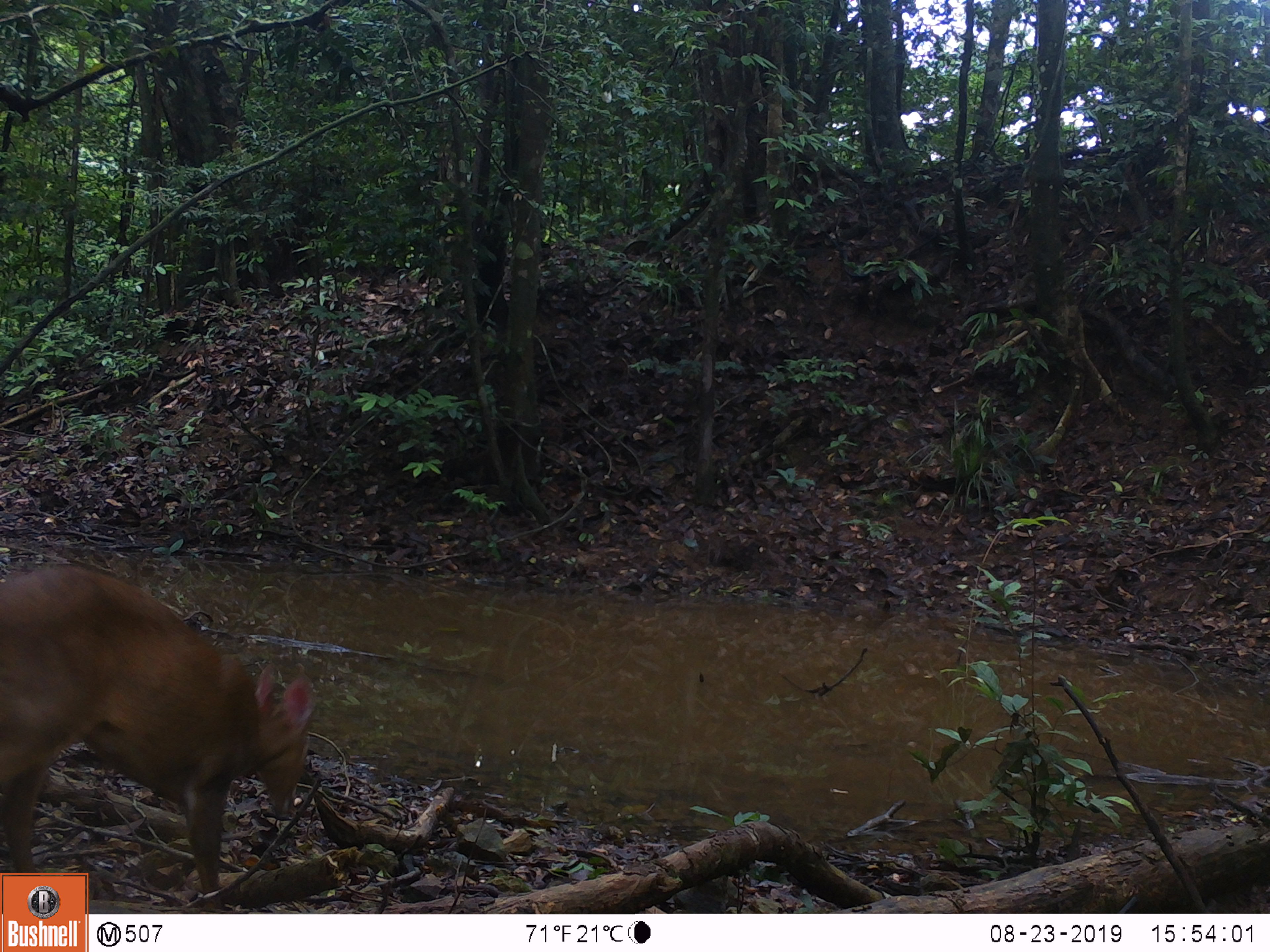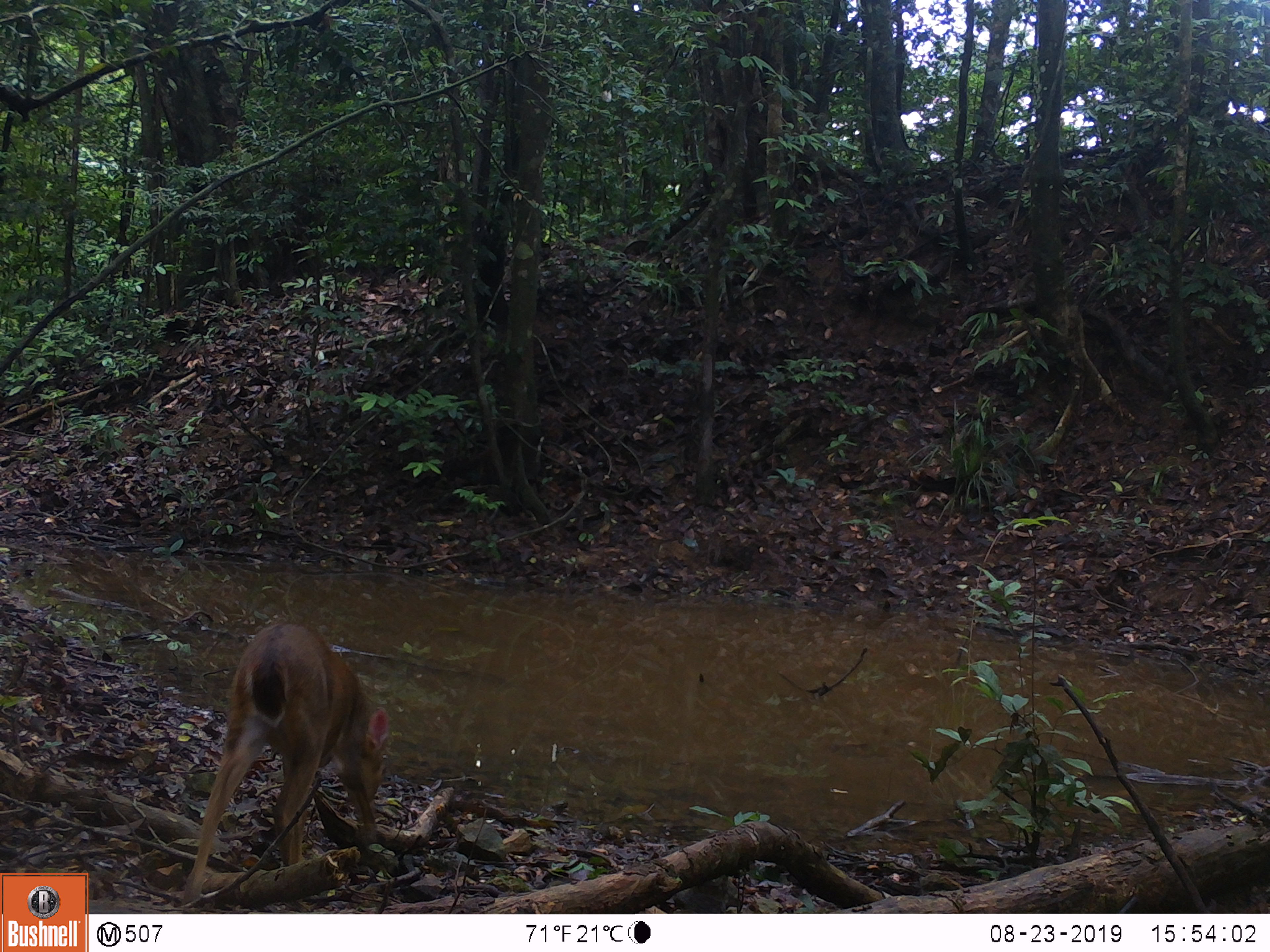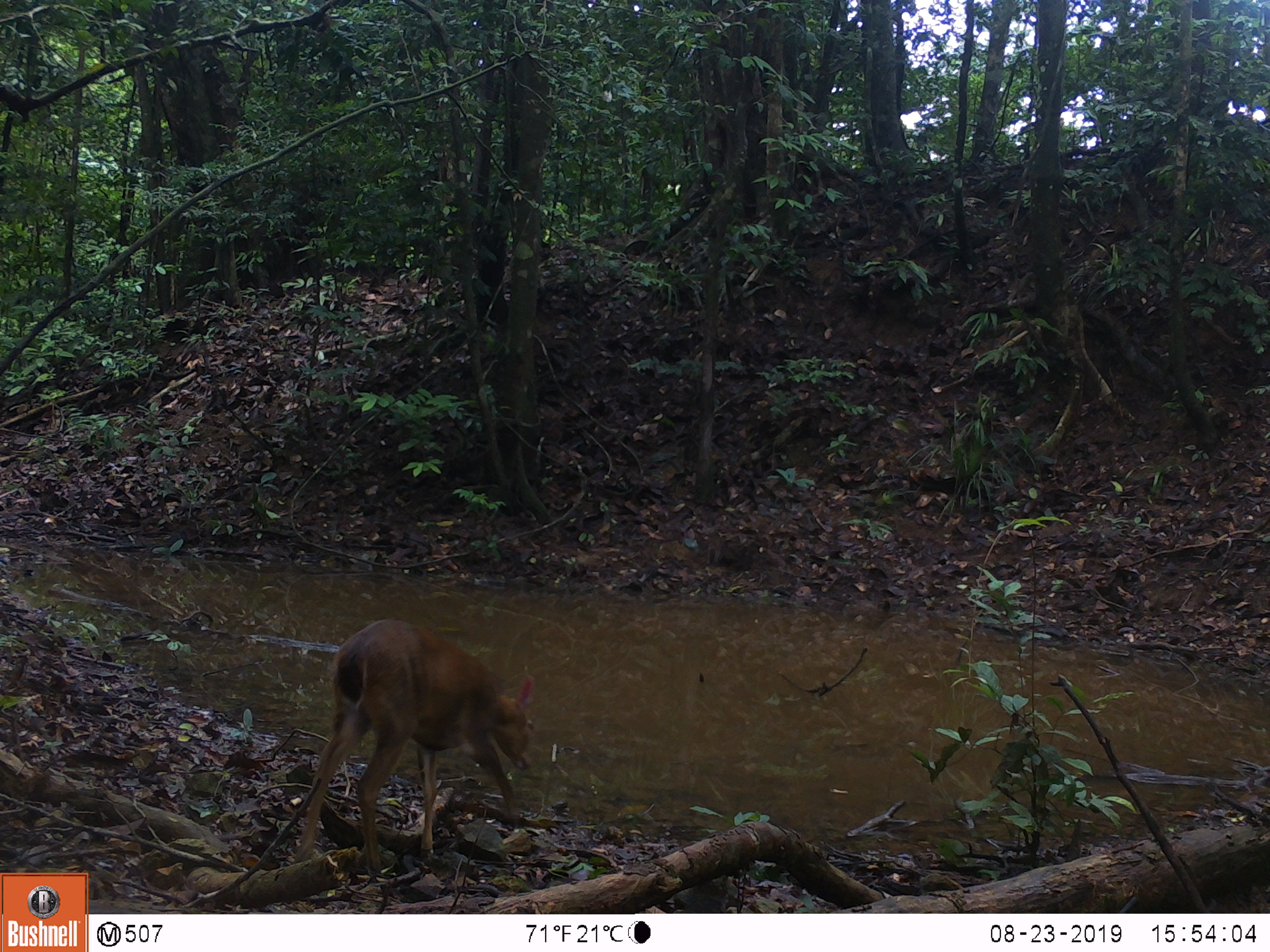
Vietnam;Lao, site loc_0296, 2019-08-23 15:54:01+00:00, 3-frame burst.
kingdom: Animalia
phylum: Chordata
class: Mammalia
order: Artiodactyla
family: Cervidae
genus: Muntiacus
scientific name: Muntiacus vuquangensis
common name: large-antlered muntjac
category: large antlered muntjac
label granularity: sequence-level